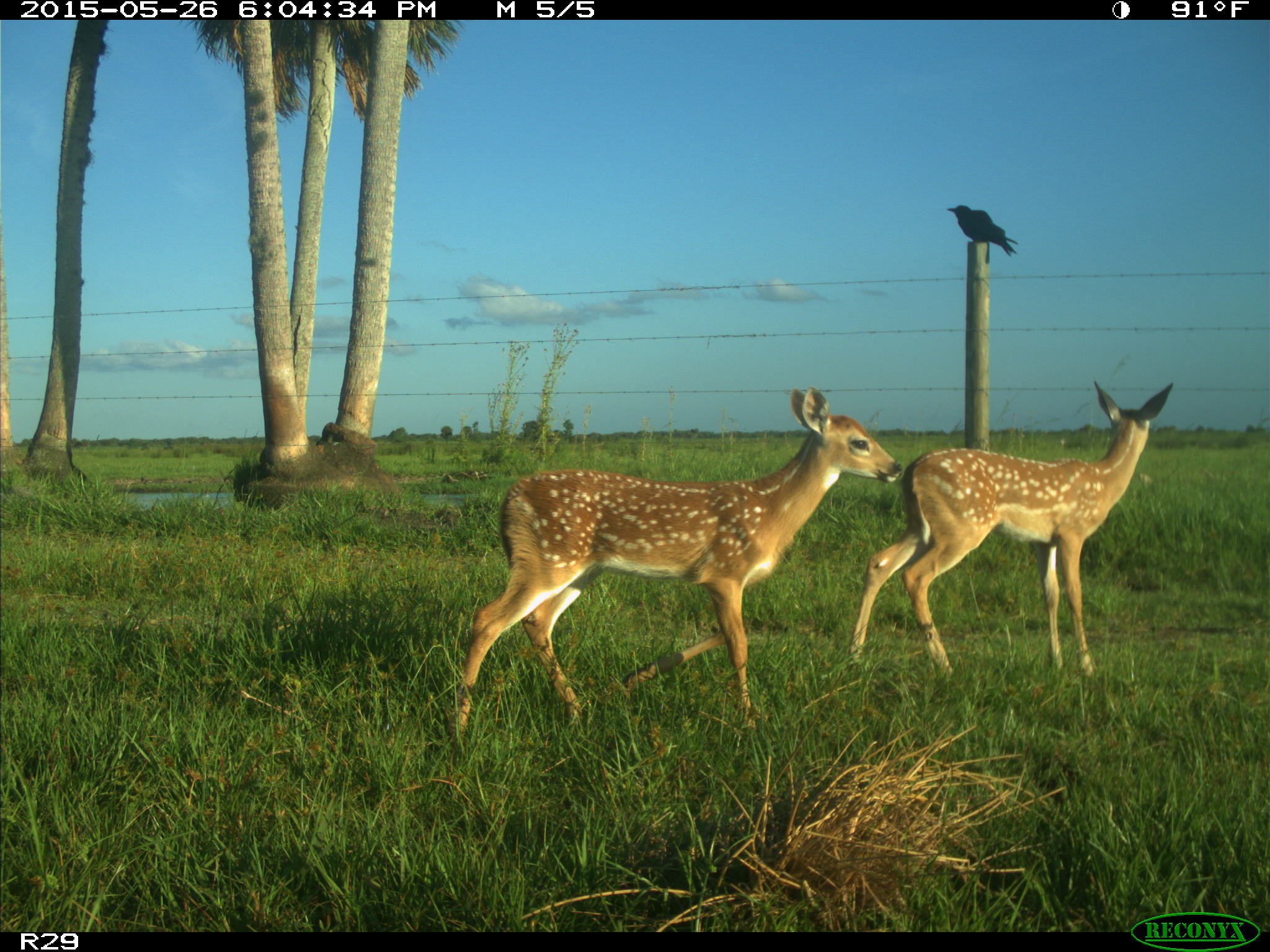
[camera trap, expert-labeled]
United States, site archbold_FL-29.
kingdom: Animalia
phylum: Chordata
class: Mammalia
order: Artiodactyla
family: Cervidae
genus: Odocoileus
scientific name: Odocoileus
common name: deer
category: unidentified deer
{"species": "unidentified deer (deer) (Odocoileus)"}